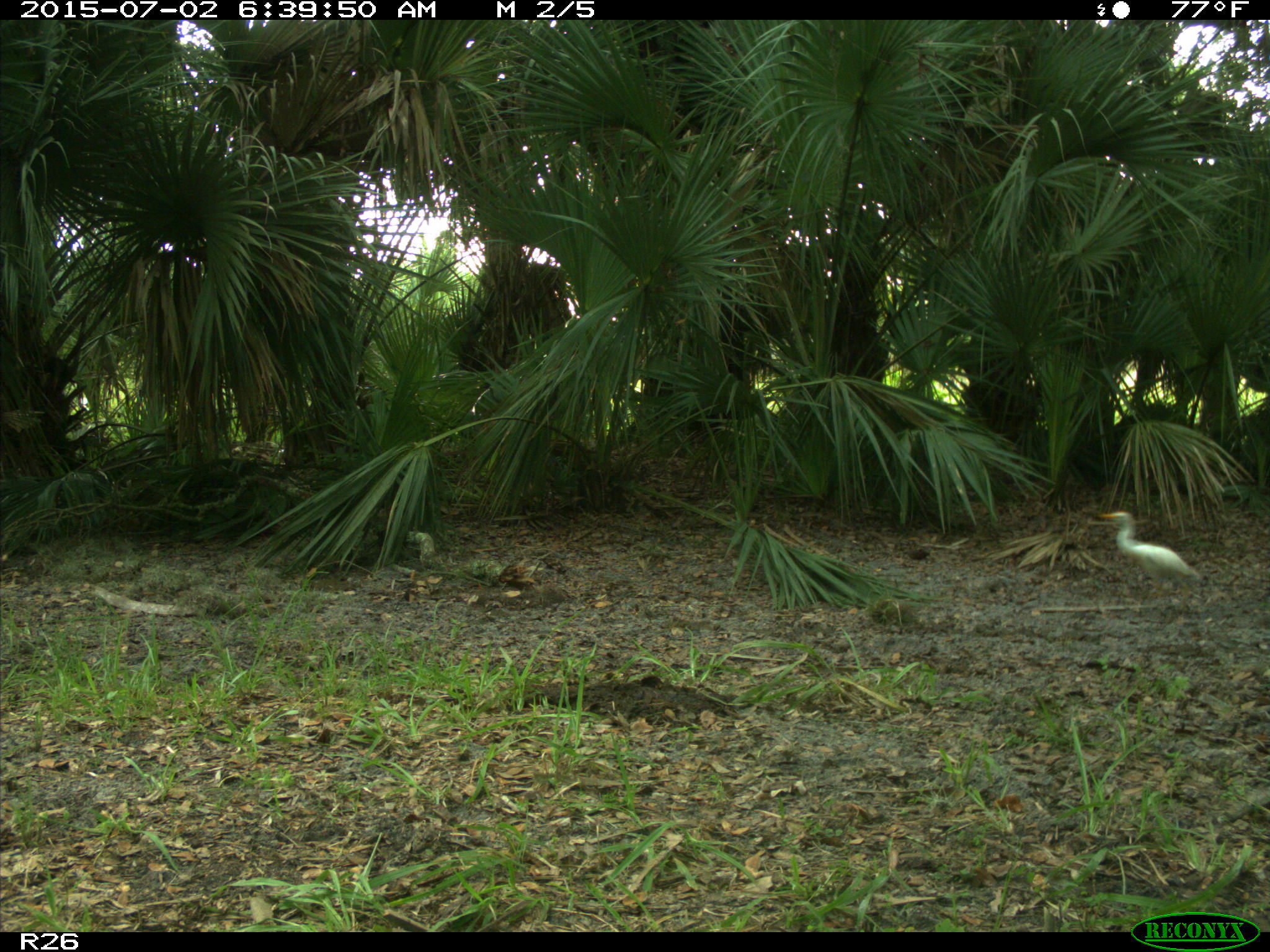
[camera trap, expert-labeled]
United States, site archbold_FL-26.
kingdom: Animalia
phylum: Chordata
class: Mammalia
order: Artiodactyla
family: Bovidae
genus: Bos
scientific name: Bos taurus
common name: domestic cow